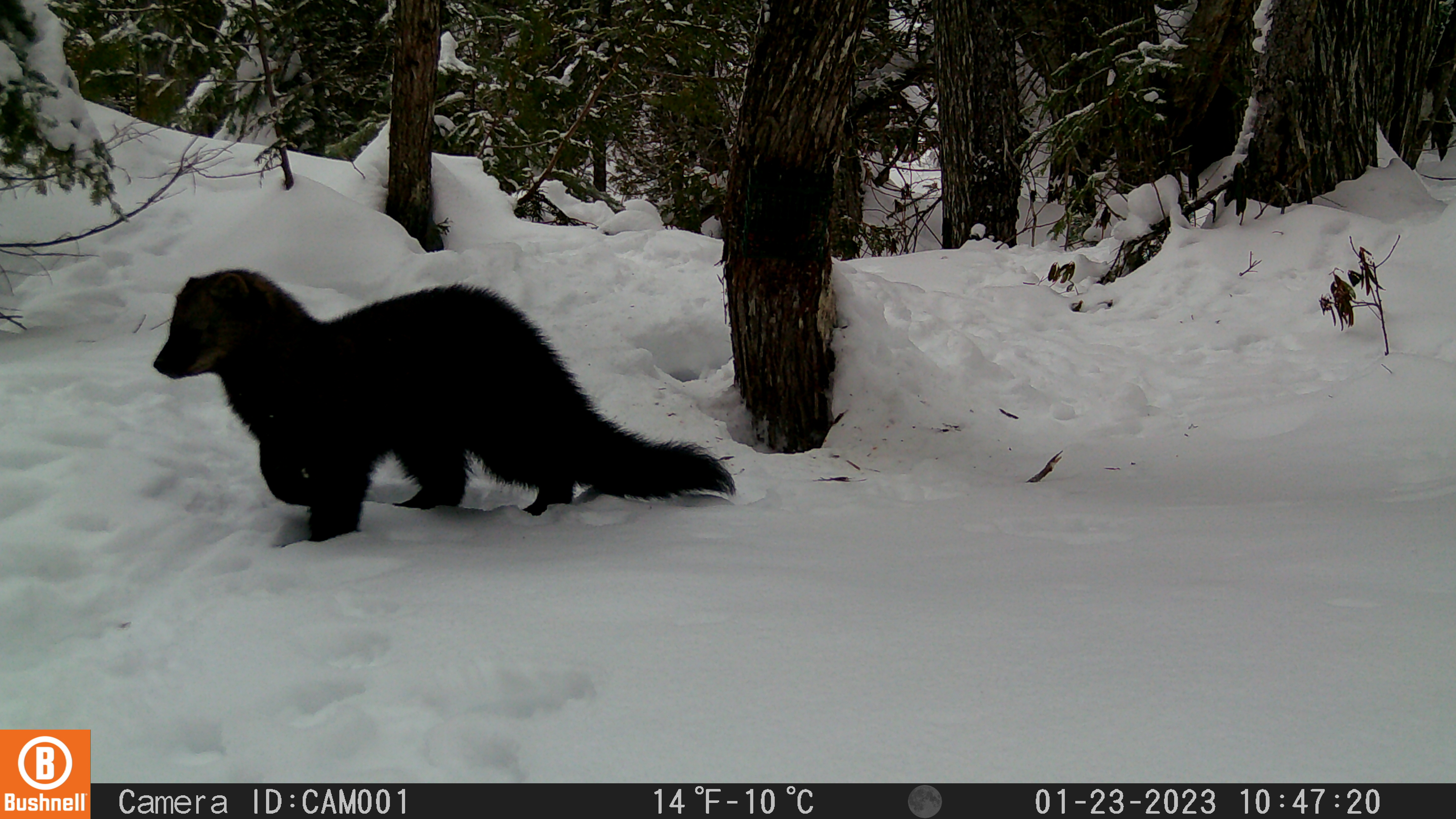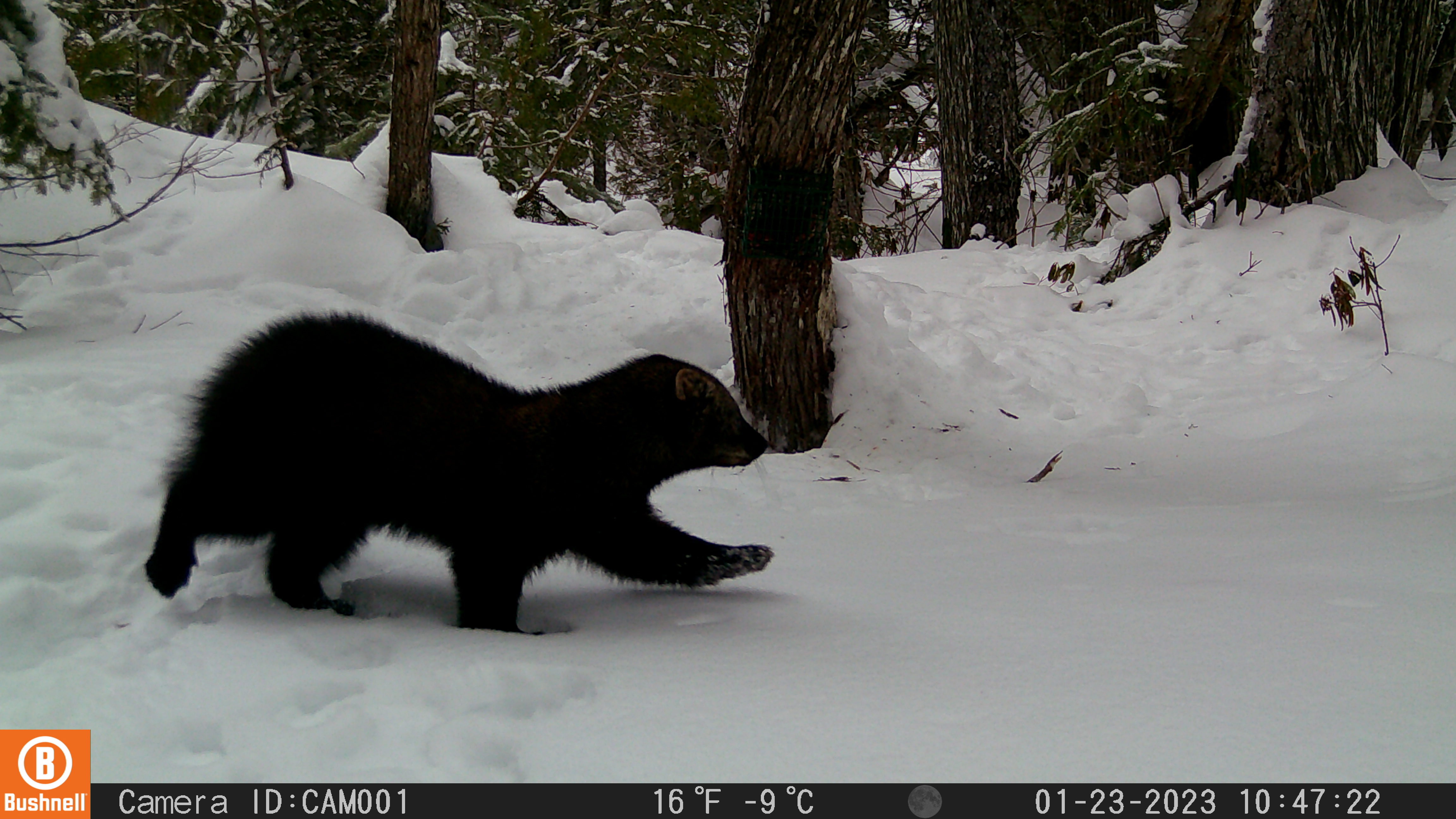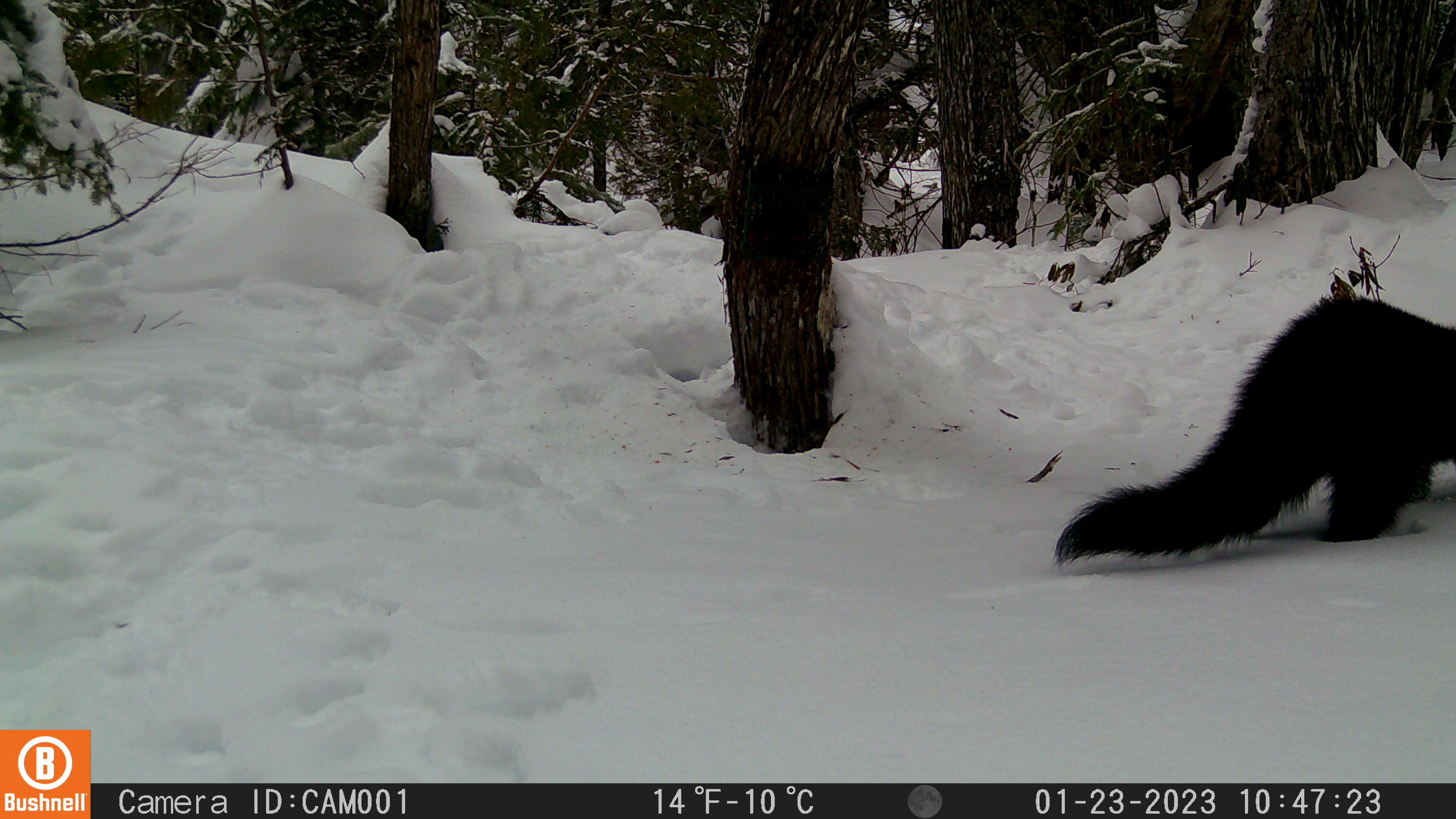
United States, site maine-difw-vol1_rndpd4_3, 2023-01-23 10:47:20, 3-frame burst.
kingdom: Animalia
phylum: Chordata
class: Mammalia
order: Carnivora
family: Mustelidae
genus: Pekania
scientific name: Pekania pennanti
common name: fisher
Fisher (Pekania pennanti).